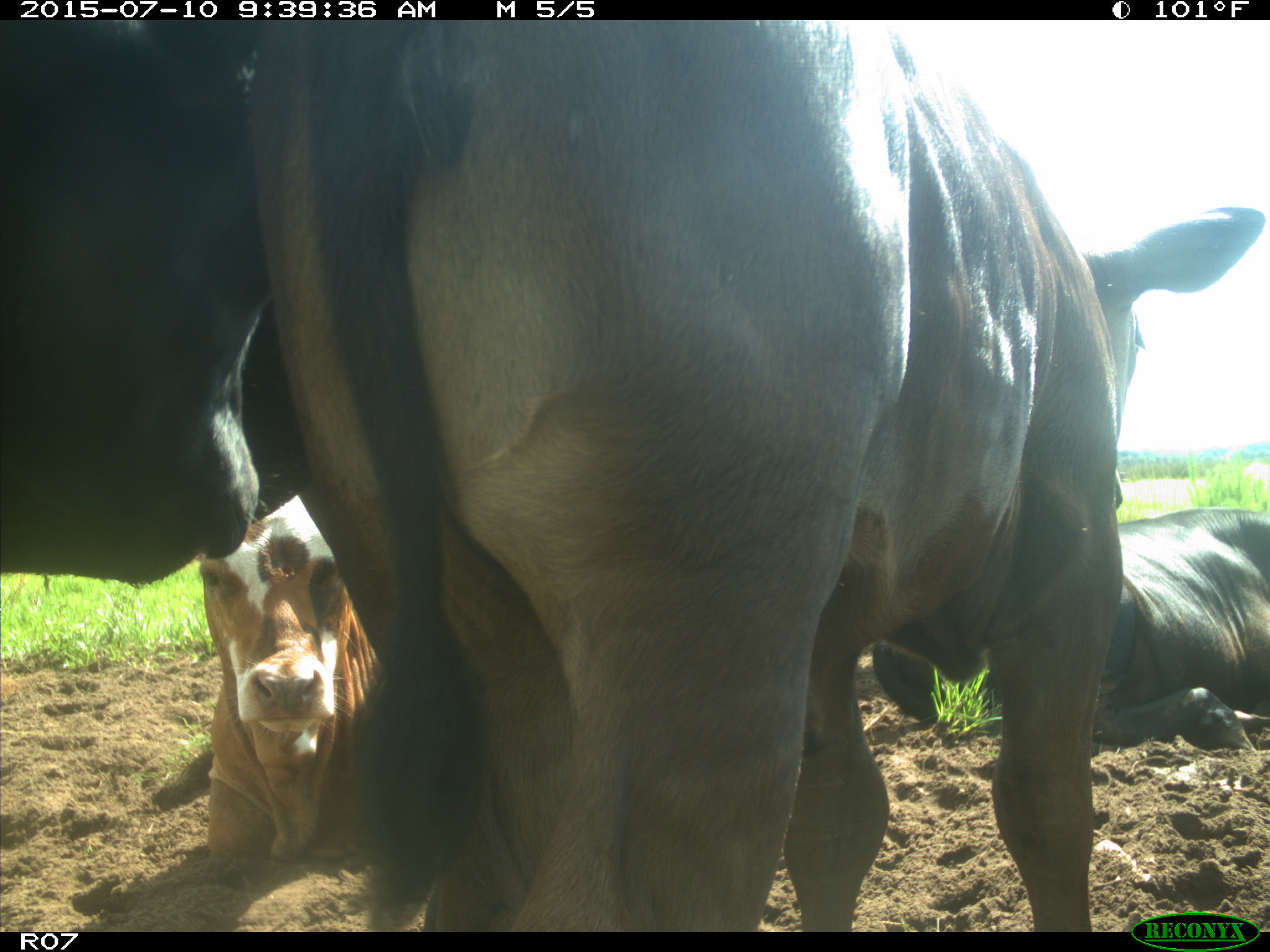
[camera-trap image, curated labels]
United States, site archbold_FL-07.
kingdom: Animalia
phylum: Chordata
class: Mammalia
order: Artiodactyla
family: Bovidae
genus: Bos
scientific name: Bos taurus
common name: domestic cow